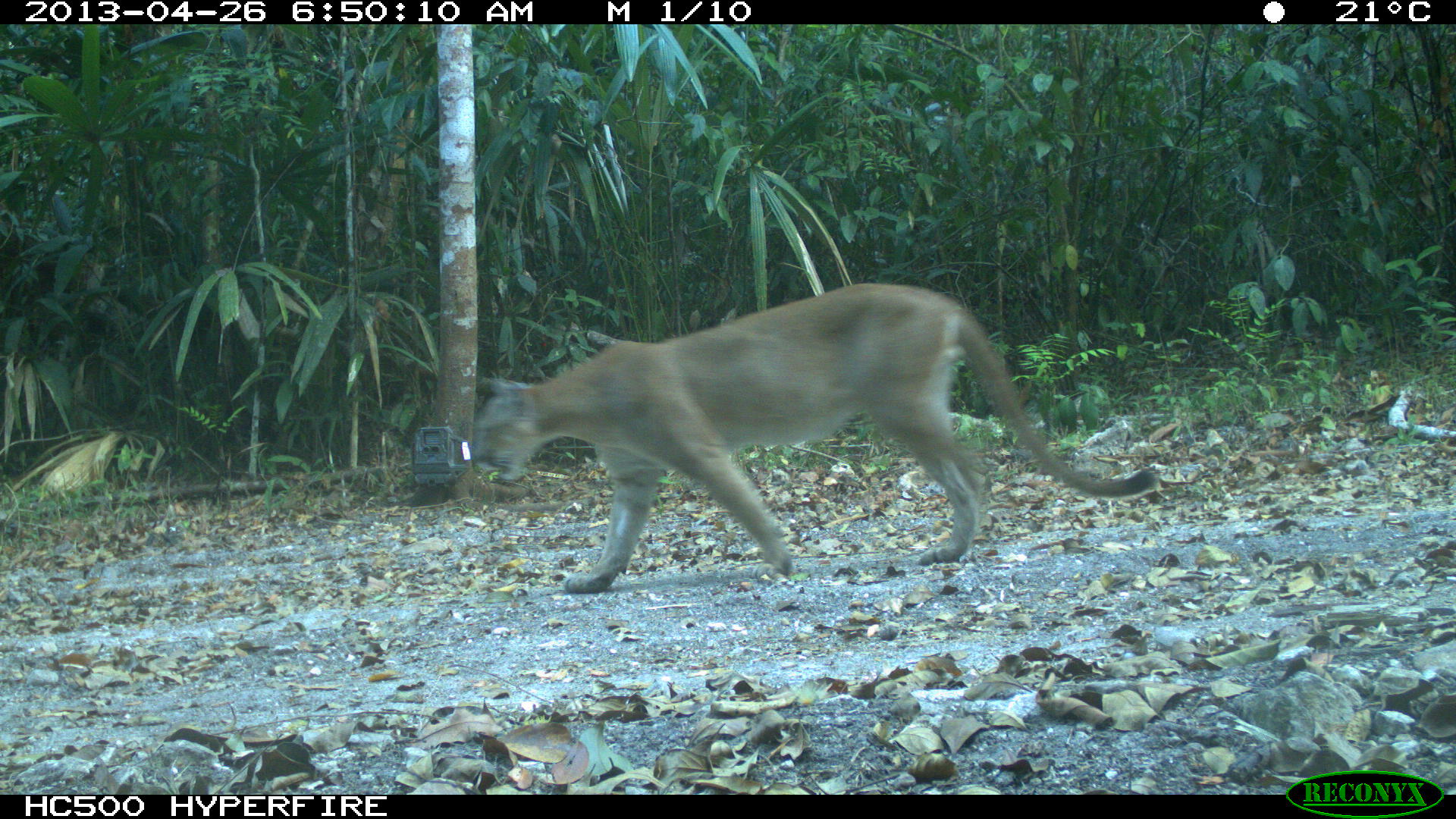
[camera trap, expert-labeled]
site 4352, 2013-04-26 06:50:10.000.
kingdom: Animalia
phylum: Chordata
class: Mammalia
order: Carnivora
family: Felidae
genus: Puma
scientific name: Puma concolor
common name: mountain lion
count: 1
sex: male